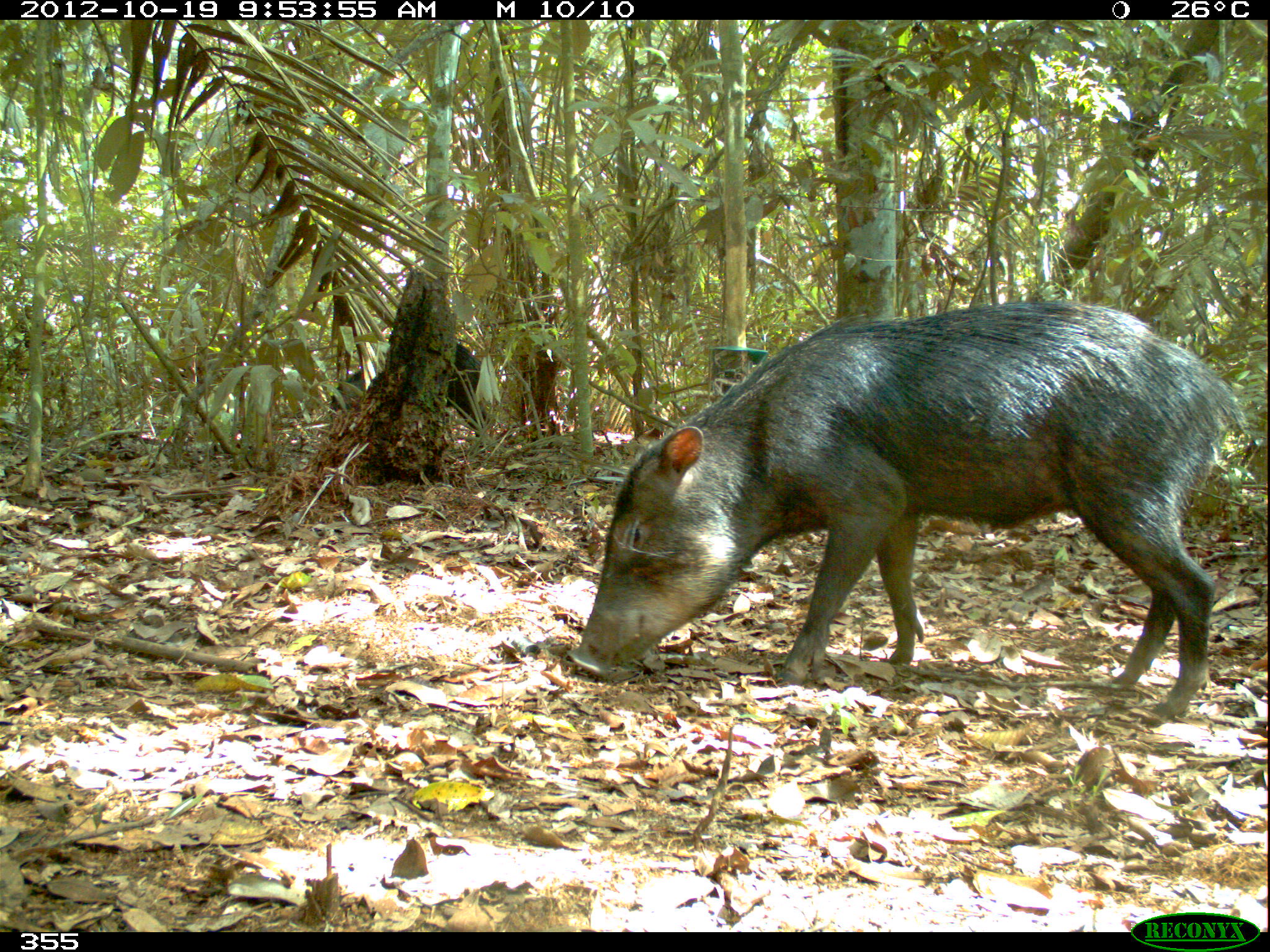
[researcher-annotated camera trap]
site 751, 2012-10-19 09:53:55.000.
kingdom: Animalia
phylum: Chordata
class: Mammalia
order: Artiodactyla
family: Tayassuidae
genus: Tayassu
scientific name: Tayassu pecari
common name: white-lipped peccary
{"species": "Tayassu pecari (white-lipped peccary)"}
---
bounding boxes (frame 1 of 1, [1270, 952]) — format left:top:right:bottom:
tayassu pecari: 564:292:1247:722; 327:340:489:455